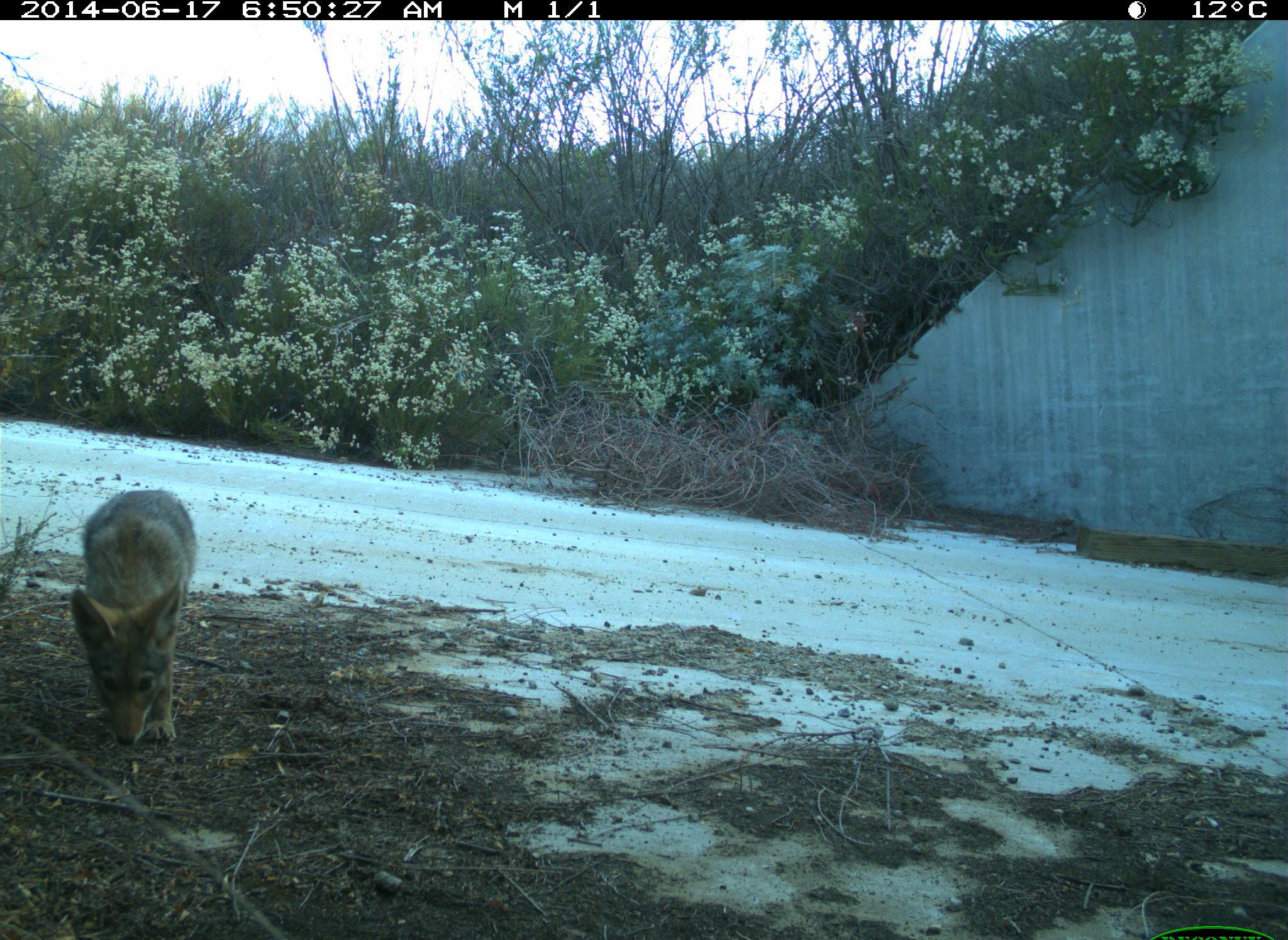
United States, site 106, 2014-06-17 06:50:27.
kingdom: Animalia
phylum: Chordata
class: Mammalia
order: Carnivora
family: Canidae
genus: Canis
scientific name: Canis latrans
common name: coyote